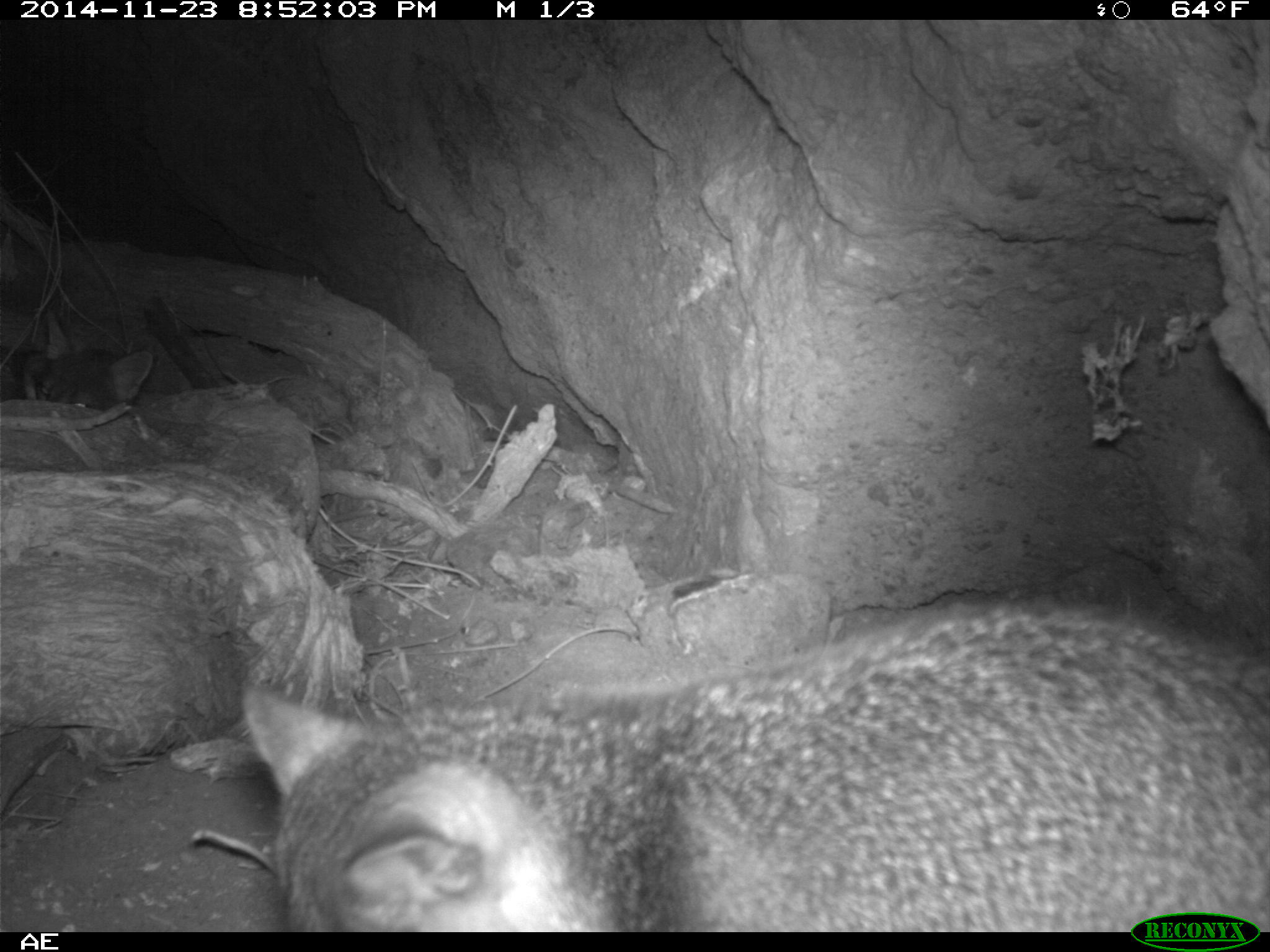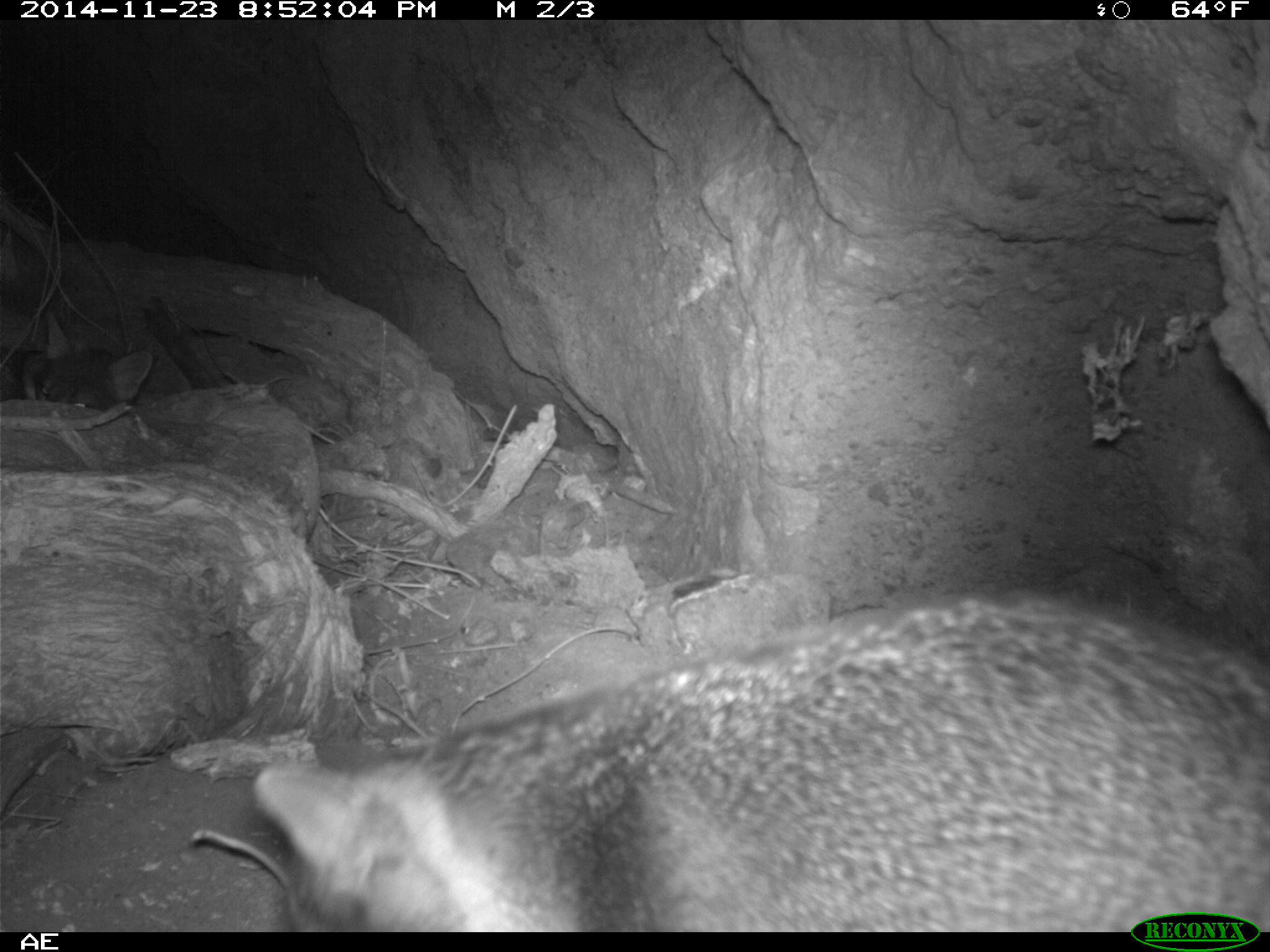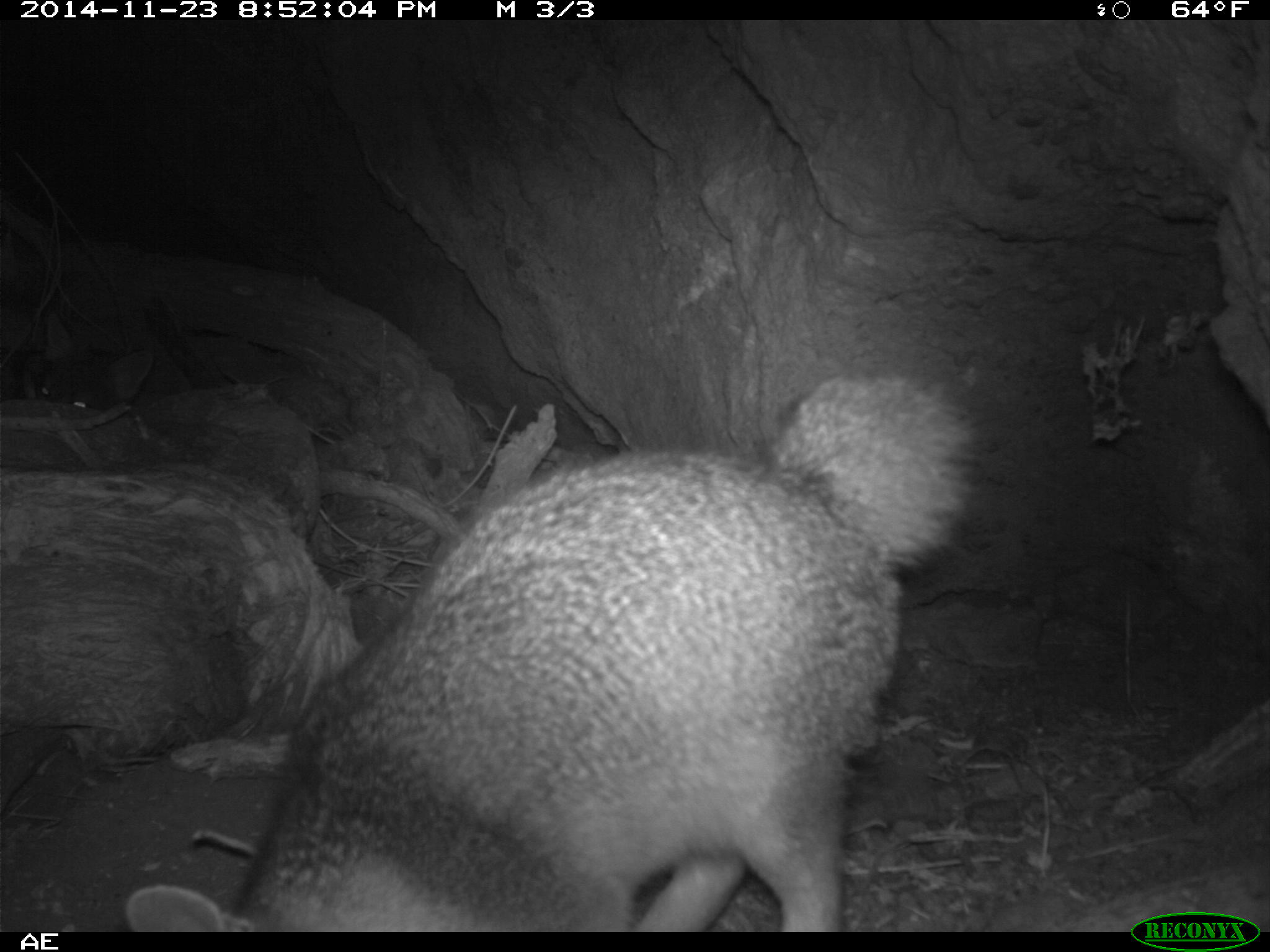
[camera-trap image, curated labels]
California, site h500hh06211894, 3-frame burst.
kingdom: Animalia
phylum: Chordata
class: Mammalia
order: Carnivora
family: Canidae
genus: Urocyon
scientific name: Urocyon littoralis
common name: island fox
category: fox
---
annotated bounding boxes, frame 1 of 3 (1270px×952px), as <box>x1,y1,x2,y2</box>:
fox: <box>240,602,1269,933</box>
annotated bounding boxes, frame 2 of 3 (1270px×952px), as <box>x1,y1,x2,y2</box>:
fox: <box>252,587,1269,932</box>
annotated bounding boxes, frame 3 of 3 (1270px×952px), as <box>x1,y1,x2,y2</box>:
fox: <box>117,374,976,933</box>; <box>33,310,154,411</box>